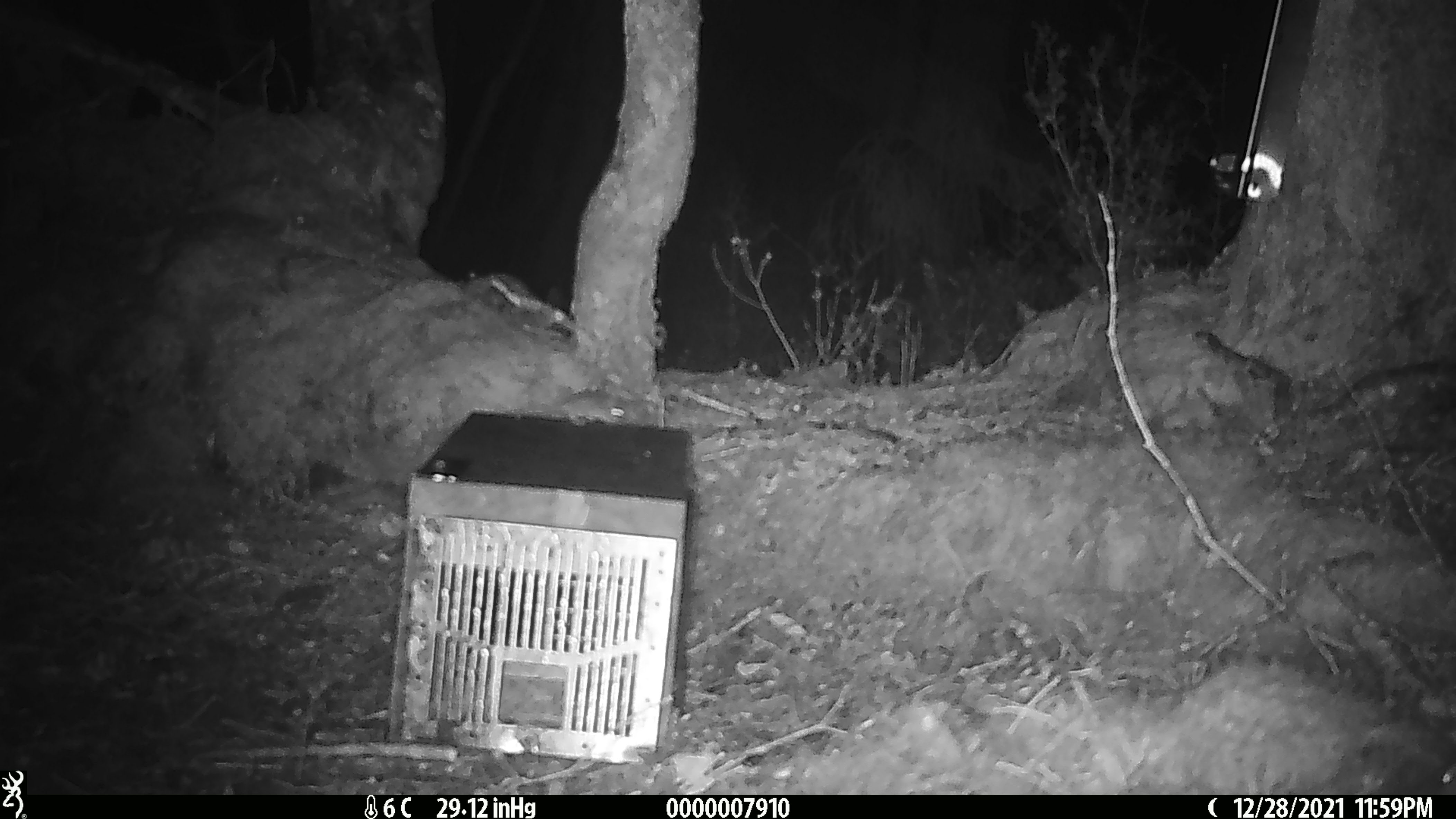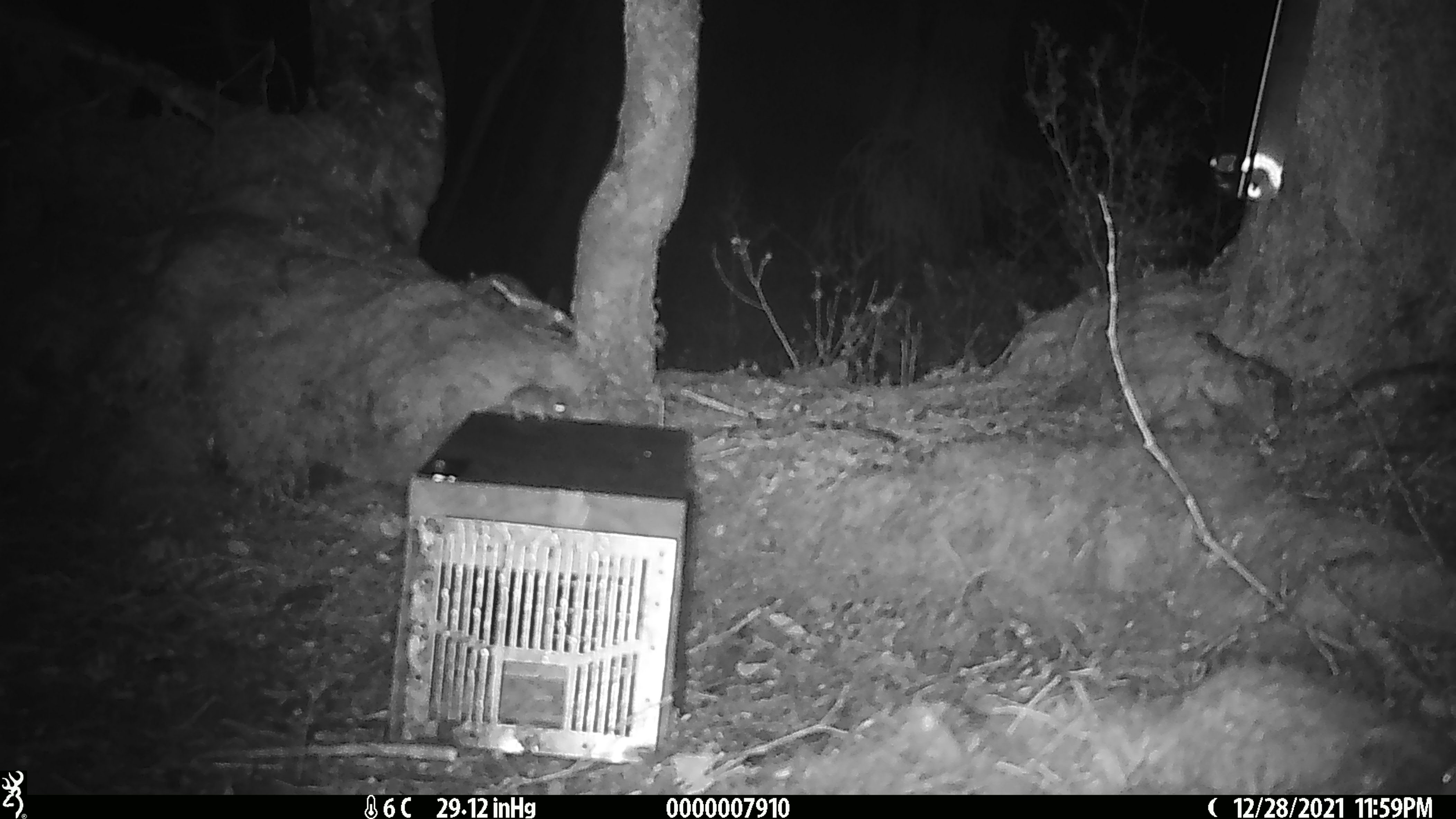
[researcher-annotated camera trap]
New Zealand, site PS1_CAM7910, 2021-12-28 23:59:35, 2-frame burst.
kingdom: Animalia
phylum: Chordata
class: Mammalia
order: Rodentia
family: Muridae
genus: Mus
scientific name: Mus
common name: mouse